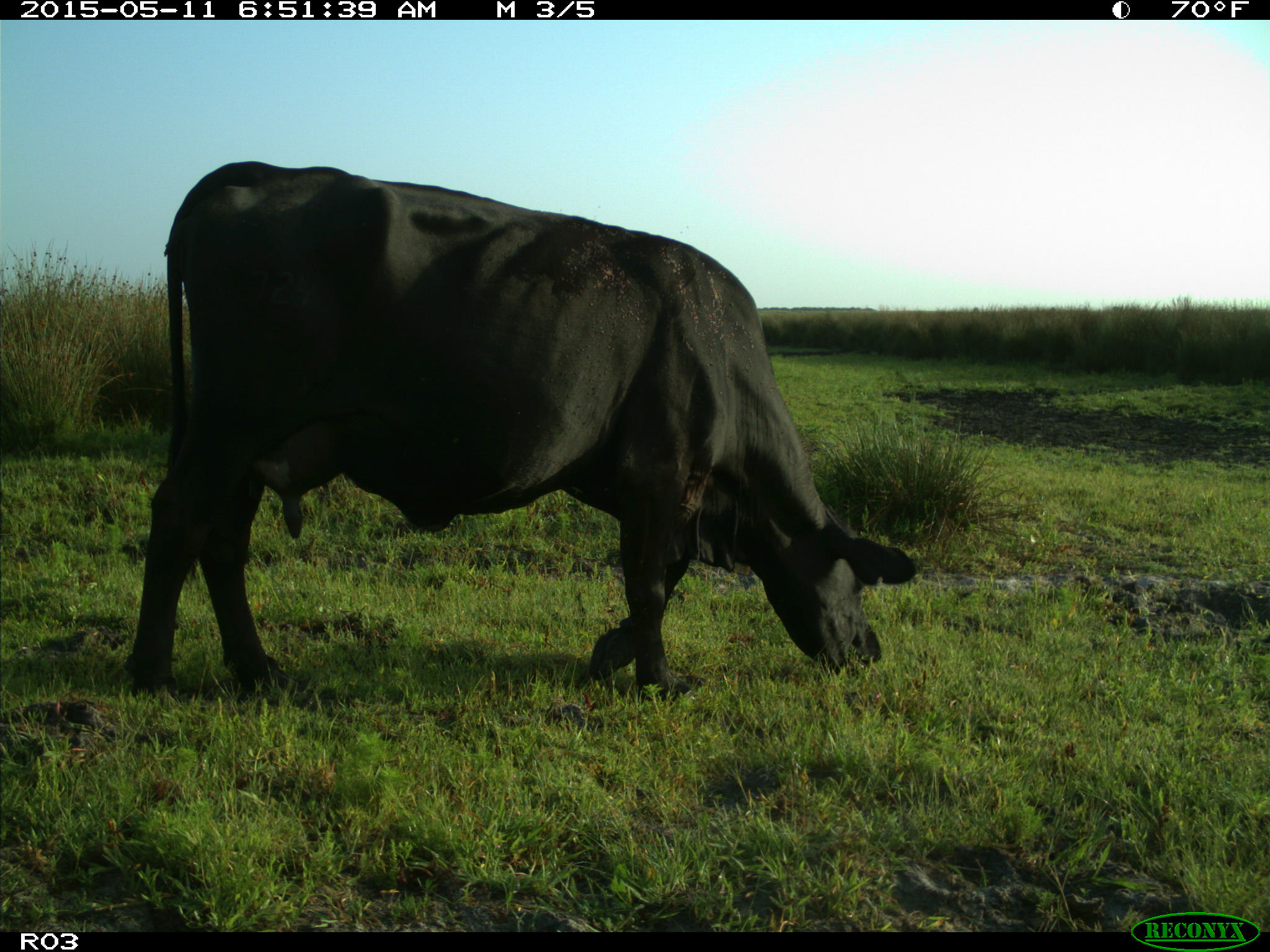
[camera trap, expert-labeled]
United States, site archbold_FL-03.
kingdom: Animalia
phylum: Chordata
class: Mammalia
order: Artiodactyla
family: Bovidae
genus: Bos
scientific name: Bos taurus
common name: domestic cow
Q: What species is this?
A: Bos taurus (domestic cow).